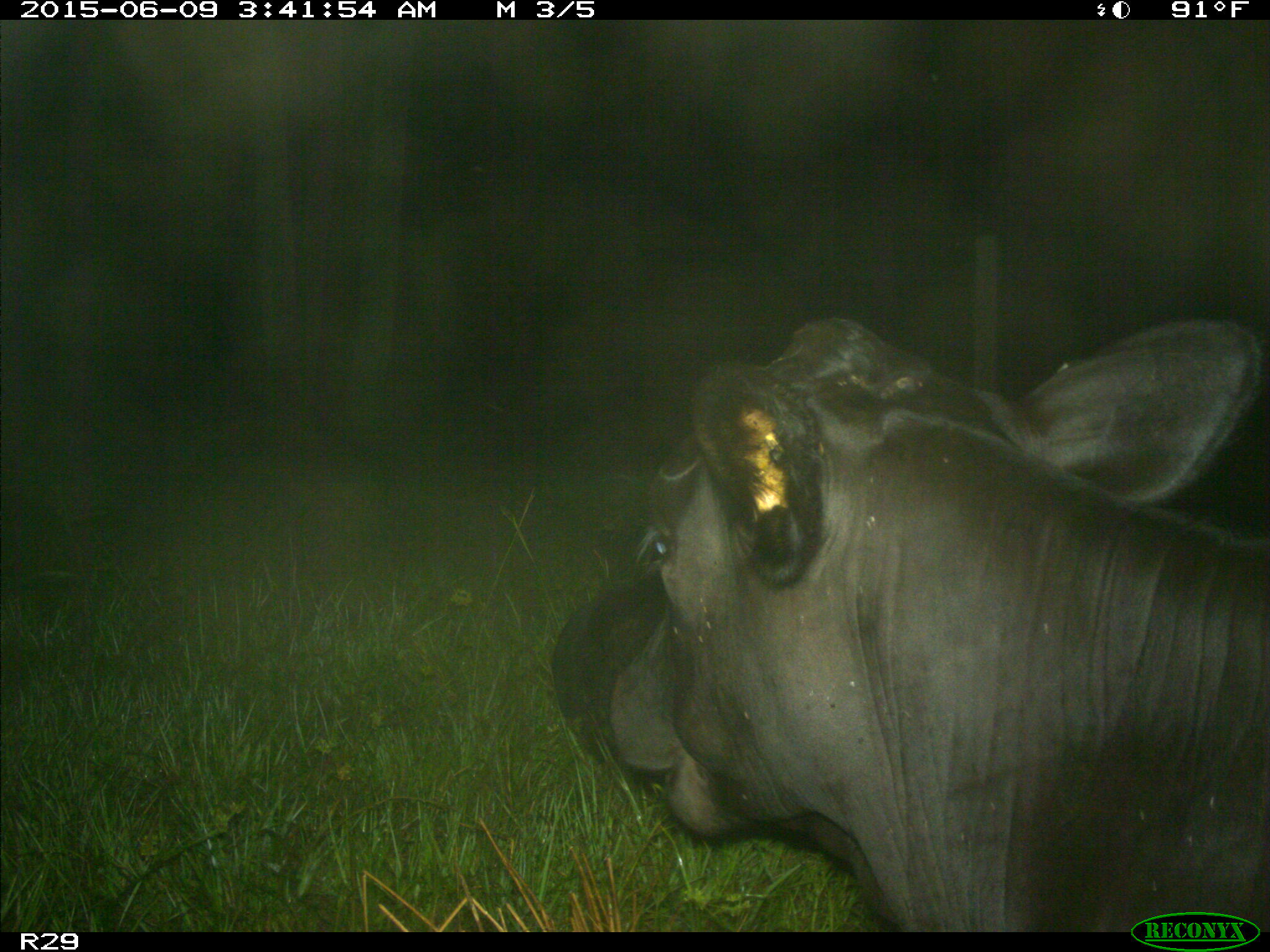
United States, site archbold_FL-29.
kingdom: Animalia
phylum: Chordata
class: Mammalia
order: Artiodactyla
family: Bovidae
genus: Bos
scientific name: Bos taurus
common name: domestic cow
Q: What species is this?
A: Bos taurus (domestic cow).